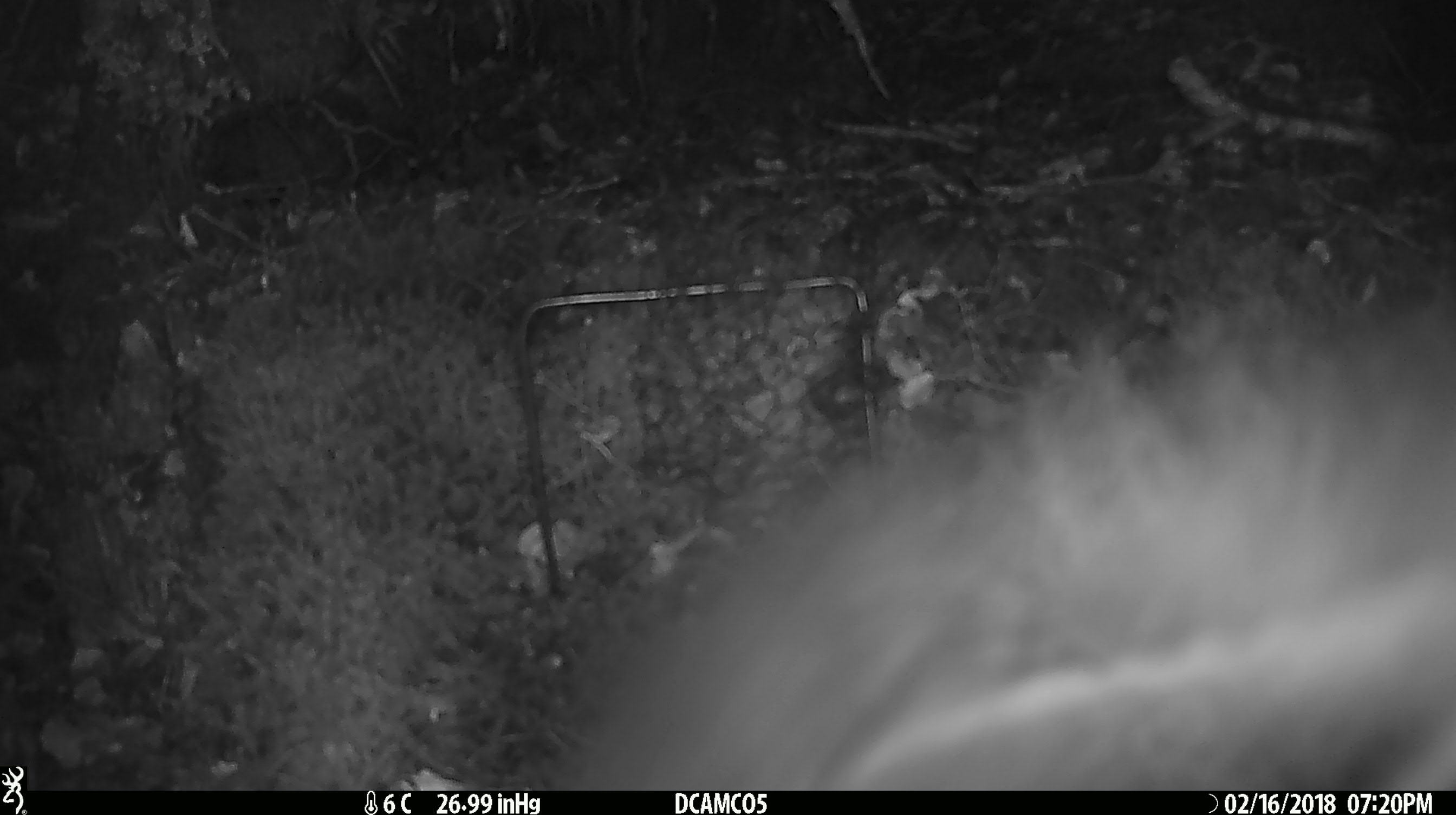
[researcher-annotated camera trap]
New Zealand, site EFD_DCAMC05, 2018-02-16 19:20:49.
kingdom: Animalia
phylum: Chordata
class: Mammalia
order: Diprotodontia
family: Phalangeridae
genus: Trichosurus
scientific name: Trichosurus vulpecula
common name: common brushtail possum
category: possum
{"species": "possum (common brushtail possum) (Trichosurus vulpecula)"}